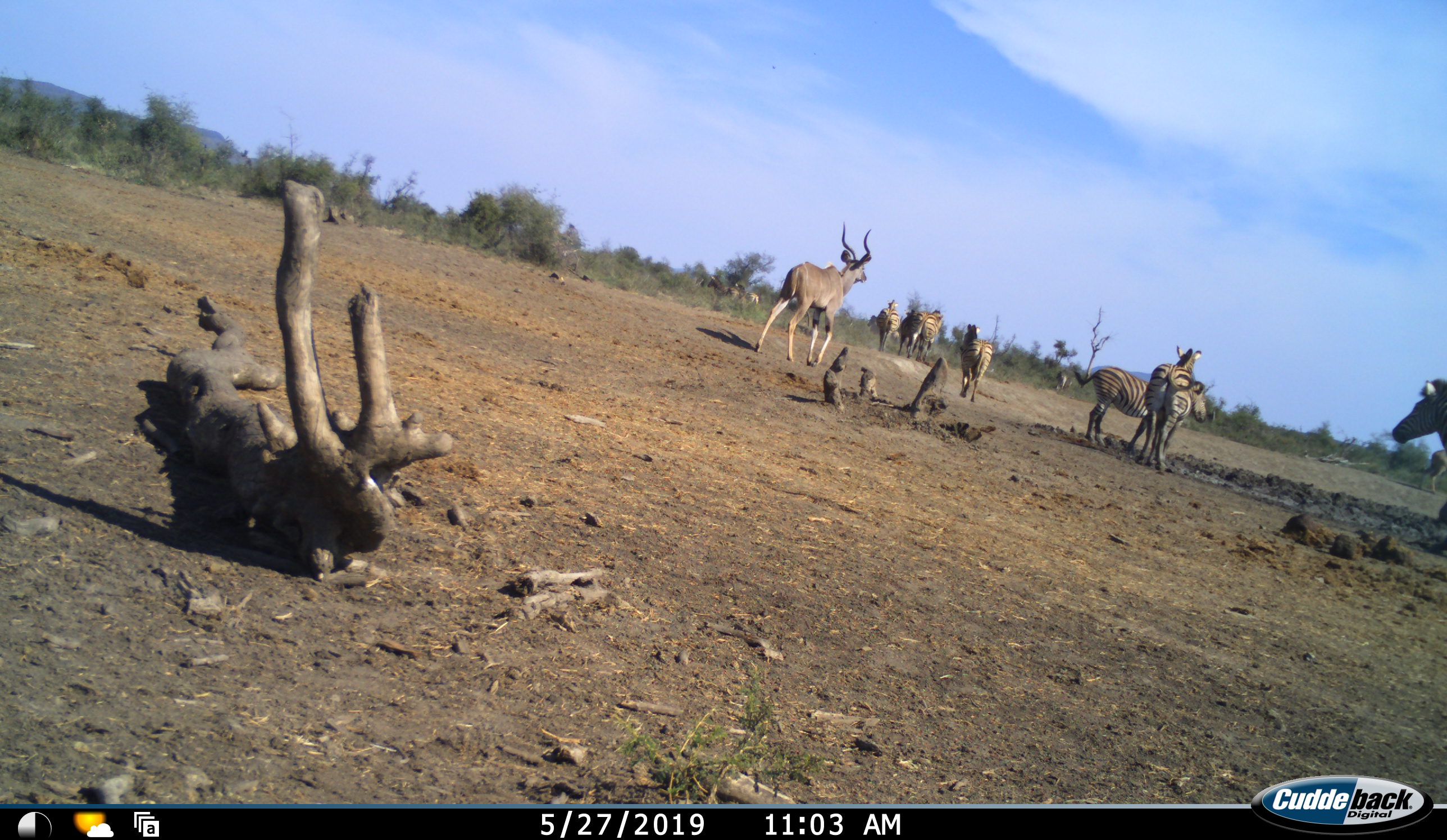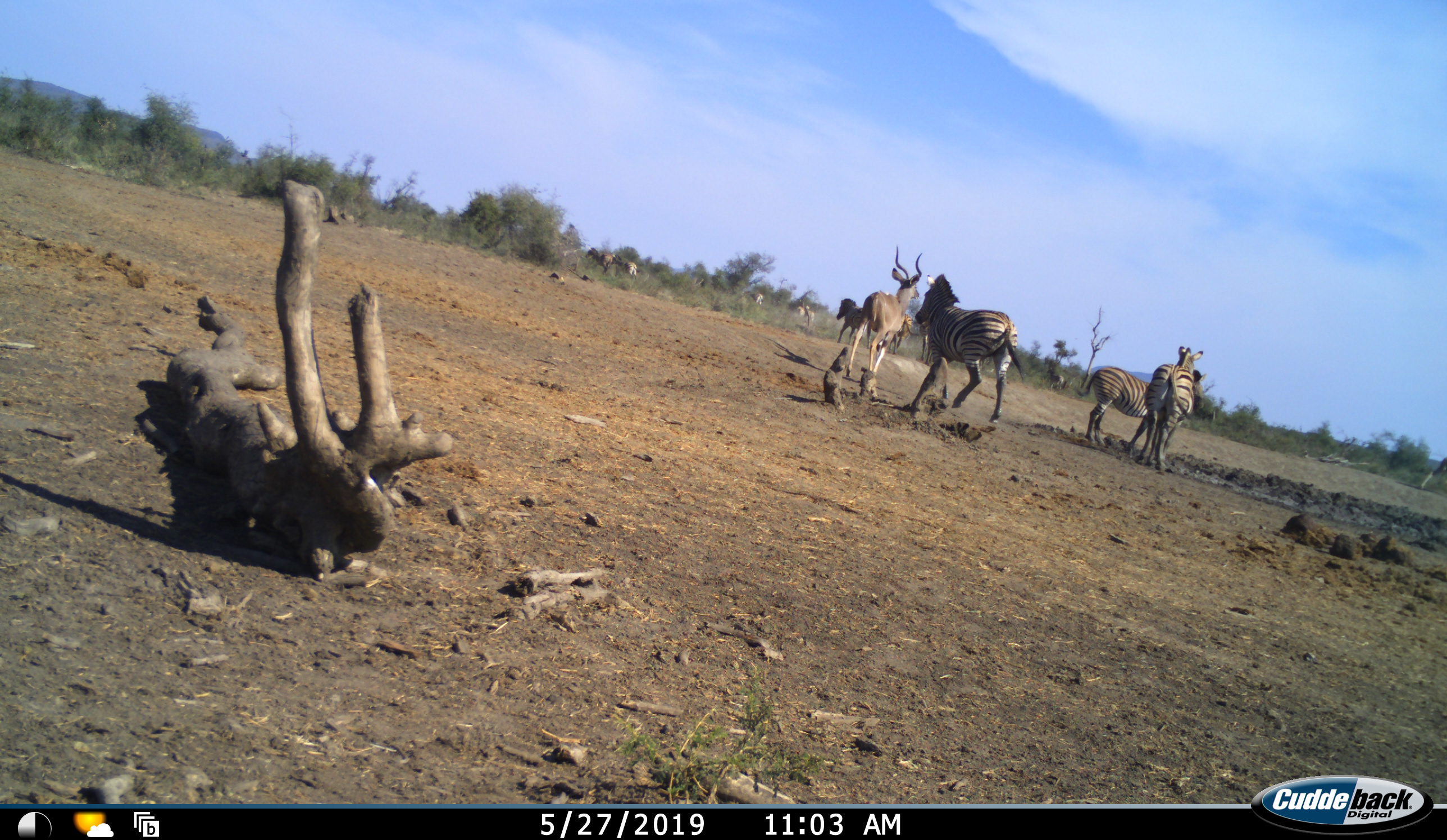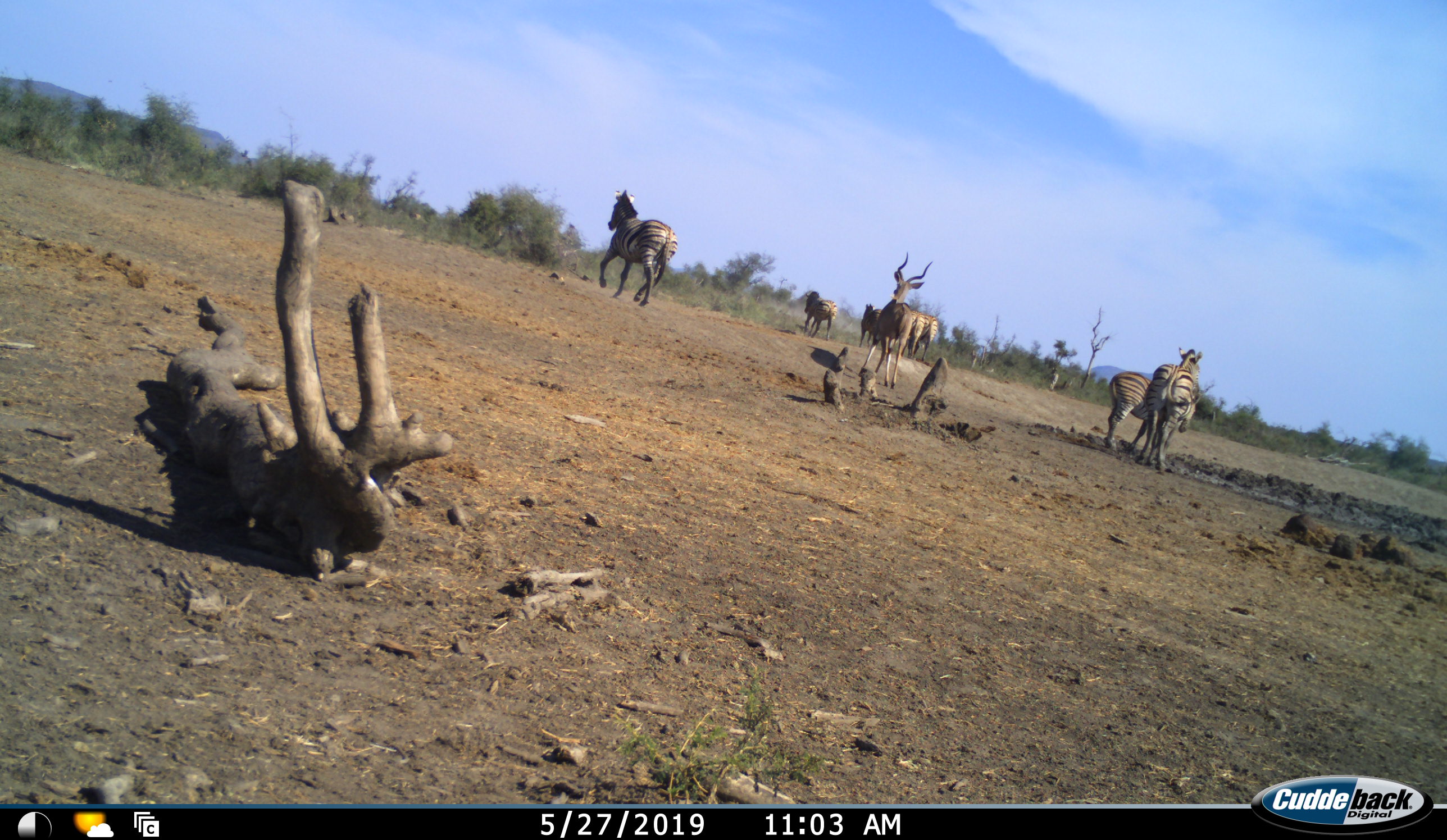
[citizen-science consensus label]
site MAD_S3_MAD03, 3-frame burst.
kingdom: Animalia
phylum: Chordata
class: Mammalia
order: Artiodactyla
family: Bovidae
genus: Tragelaphus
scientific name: Tragelaphus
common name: kudu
Kudu (Tragelaphus), count 1. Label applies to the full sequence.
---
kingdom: Animalia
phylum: Chordata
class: Mammalia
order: Perissodactyla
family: Equidae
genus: Equus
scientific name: Equus quagga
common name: plains zebra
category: zebraplains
Zebraplains (plains zebra) (Equus quagga), count 7. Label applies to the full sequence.